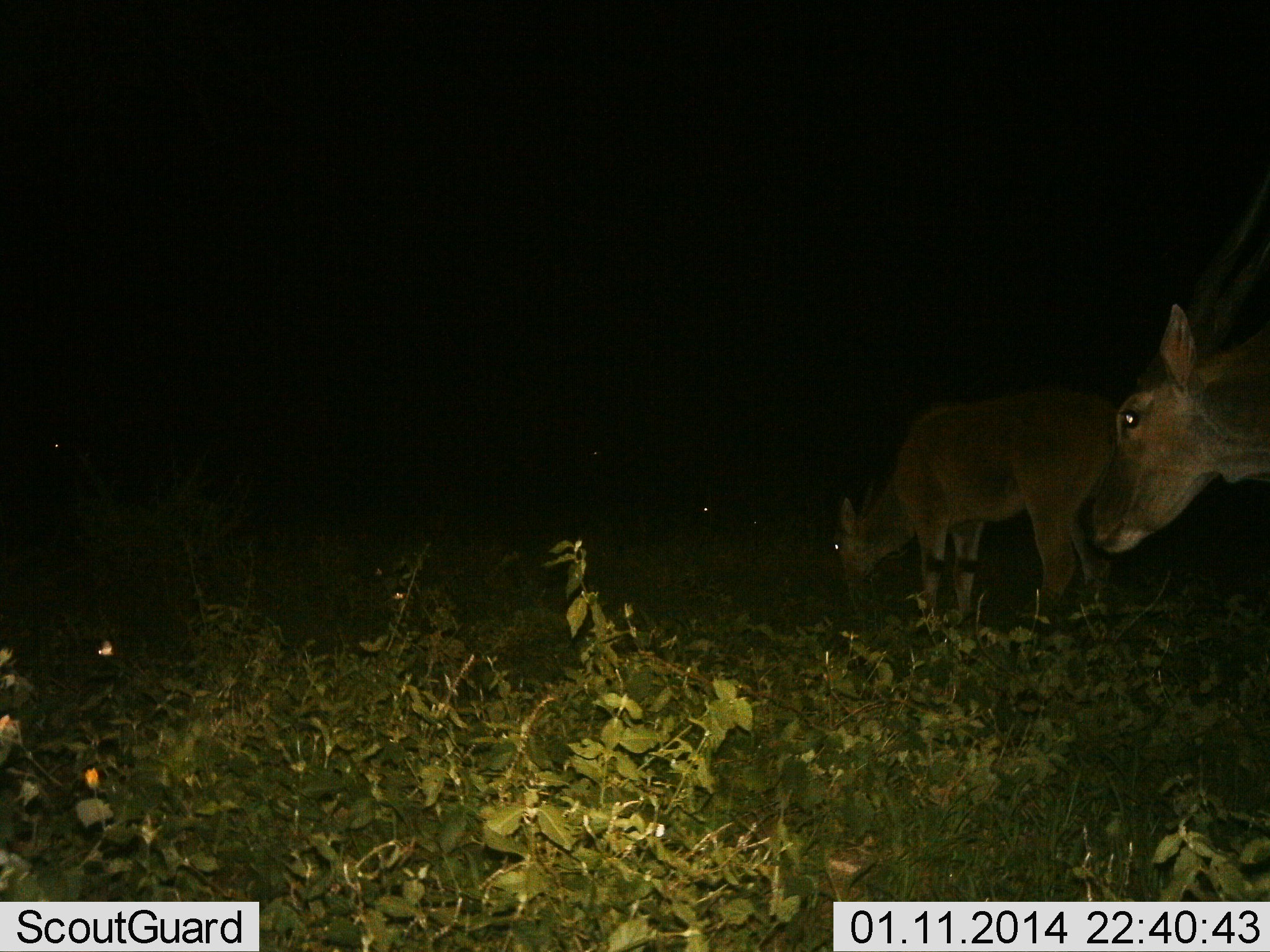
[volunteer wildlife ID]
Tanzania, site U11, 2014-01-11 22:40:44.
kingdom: Animalia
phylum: Chordata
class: Mammalia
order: Artiodactyla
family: Bovidae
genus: Tragelaphus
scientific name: Tragelaphus oryx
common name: eland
Eland (Tragelaphus oryx), count 2. Behavior (volunteer vote fractions): standing 90%, resting 0%, moving 10%, interacting 0%. Young present (vote fraction): 10%. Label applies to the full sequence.